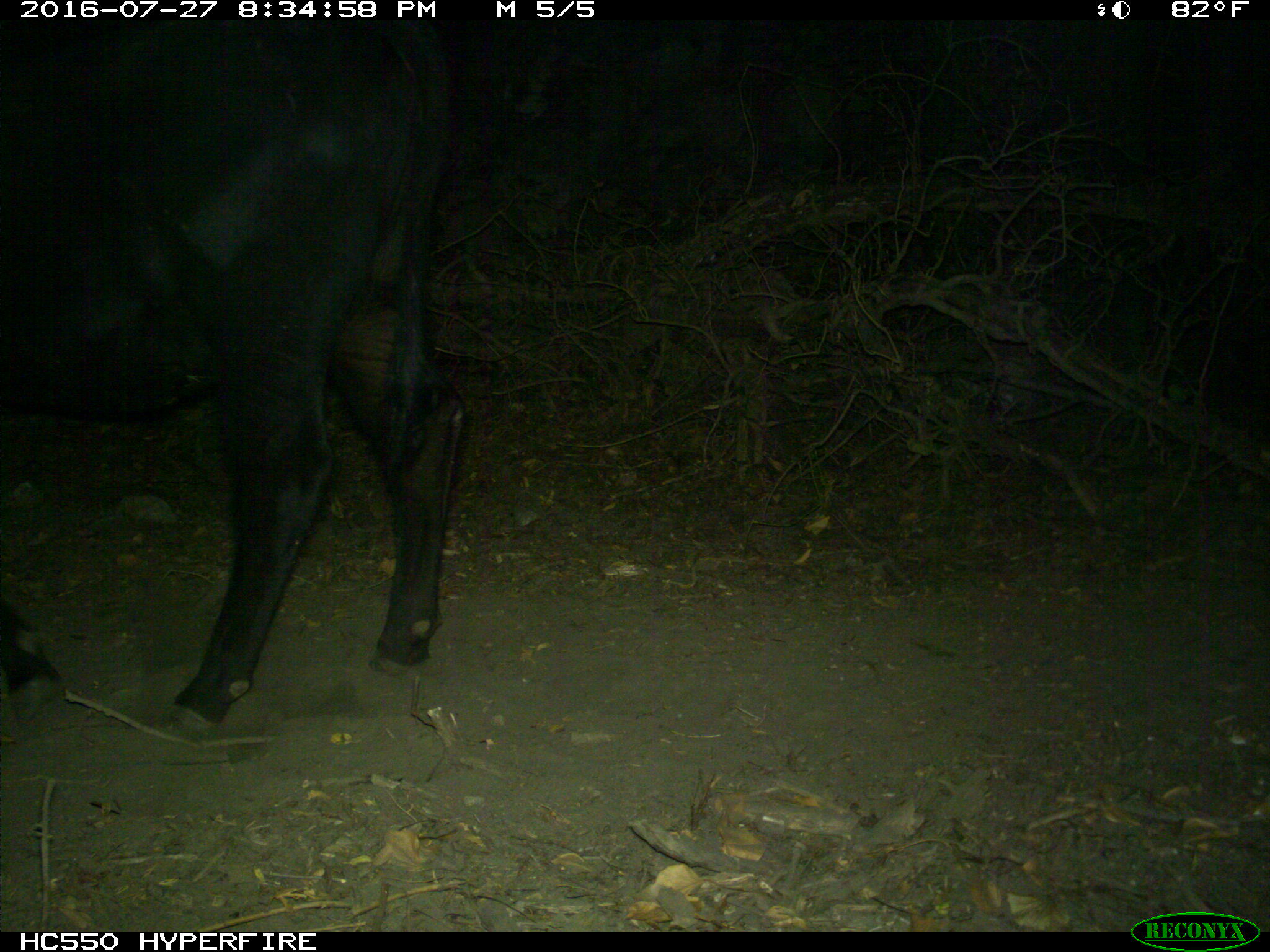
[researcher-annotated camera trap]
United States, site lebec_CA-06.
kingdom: Animalia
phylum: Chordata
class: Mammalia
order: Artiodactyla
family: Bovidae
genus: Bos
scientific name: Bos taurus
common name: domestic cow